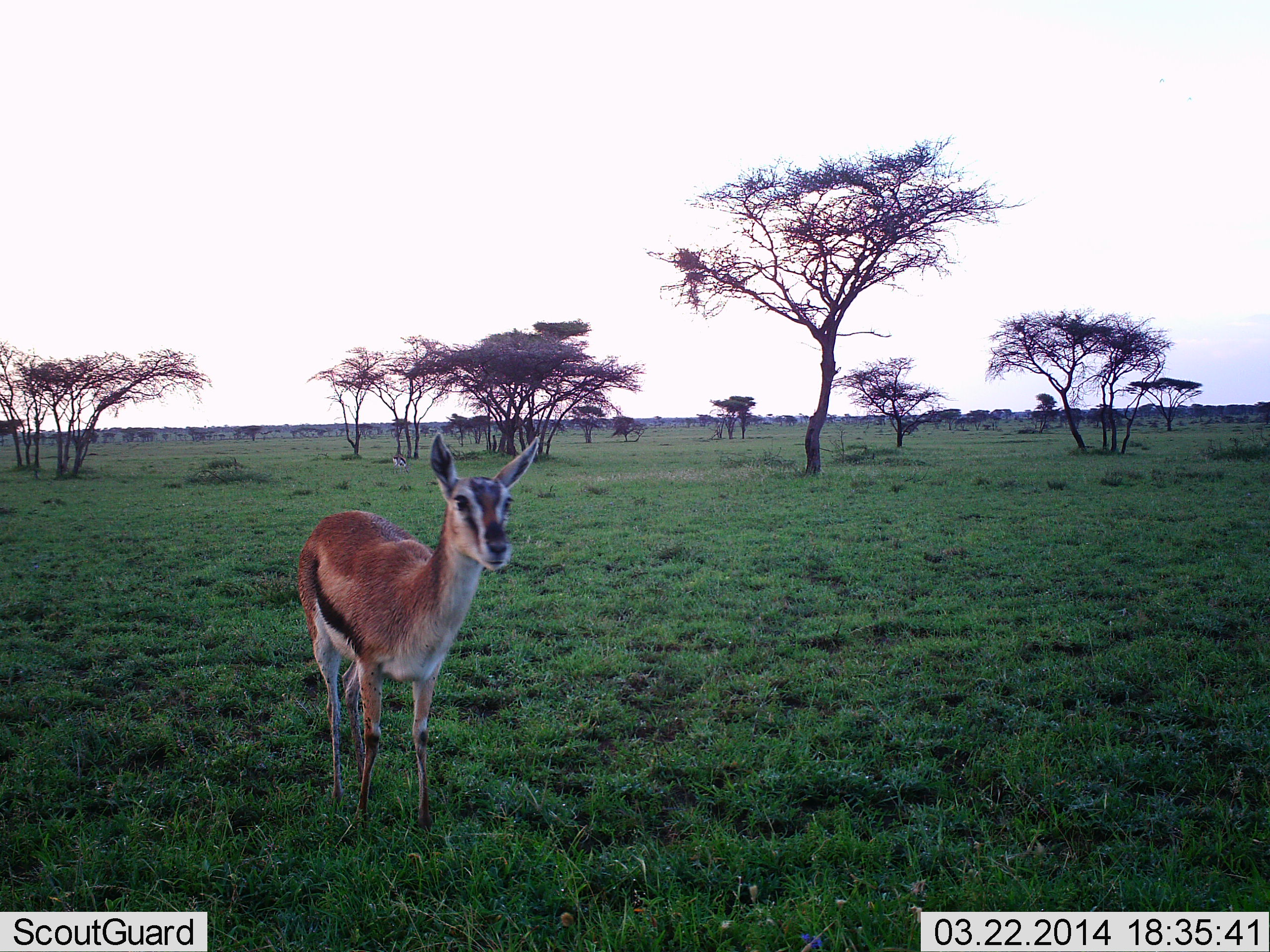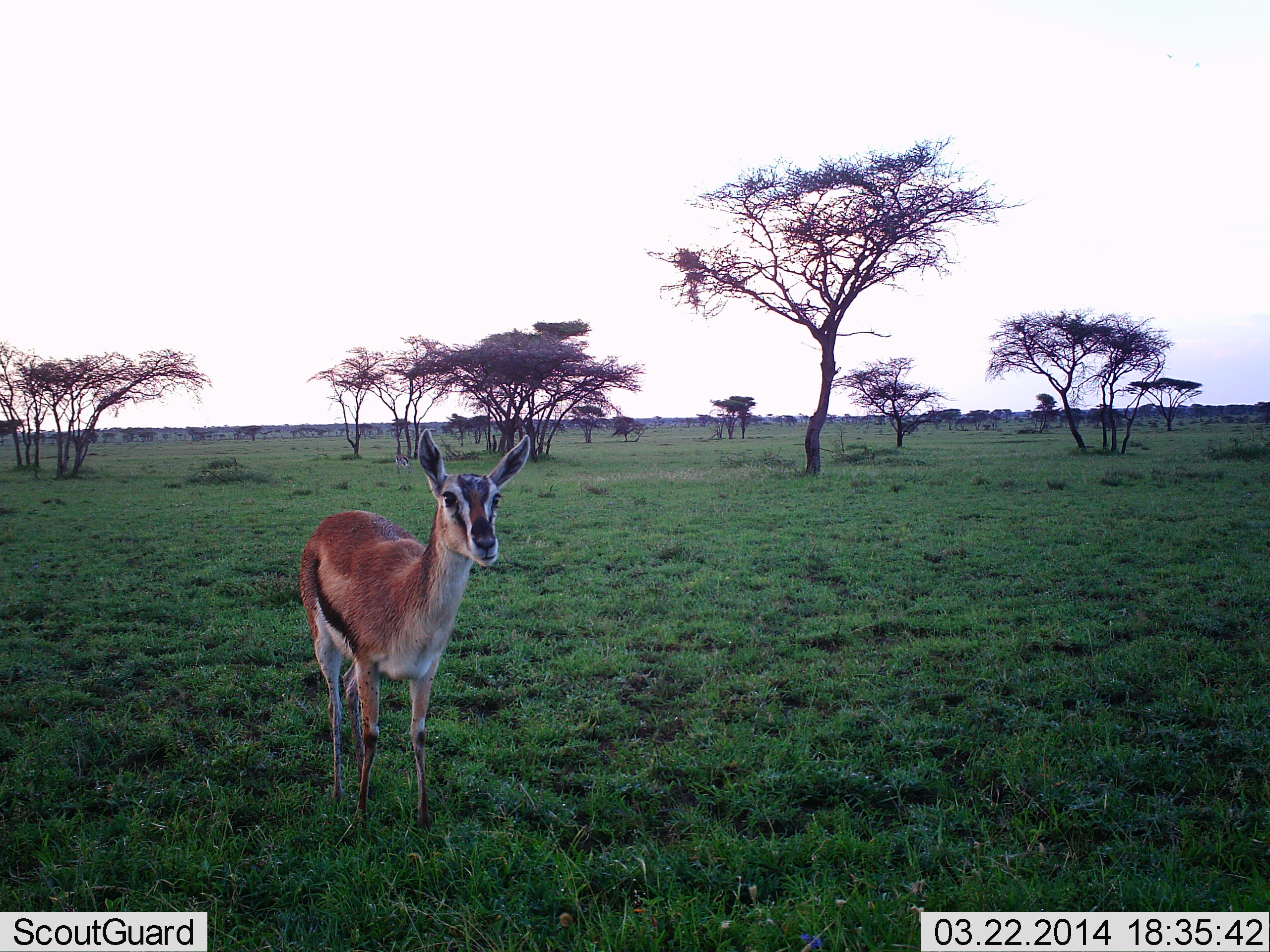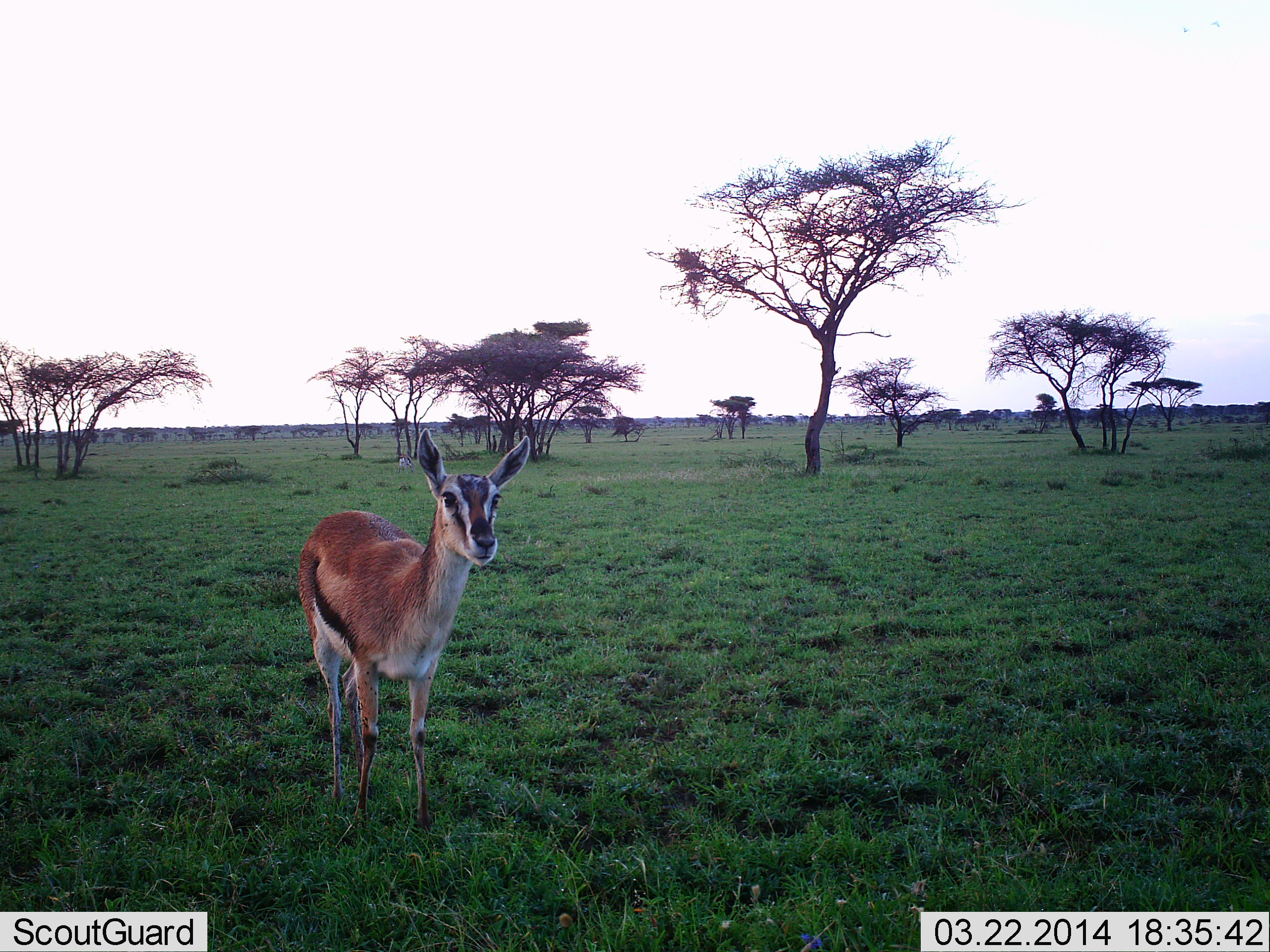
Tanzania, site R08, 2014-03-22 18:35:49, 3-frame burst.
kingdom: Animalia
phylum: Chordata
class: Mammalia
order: Artiodactyla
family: Bovidae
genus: Eudorcas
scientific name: Eudorcas thomsonii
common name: thomson's gazelle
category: gazellethomsons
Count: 1.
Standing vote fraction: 90%.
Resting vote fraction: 0%.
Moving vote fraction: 20%.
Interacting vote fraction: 0%.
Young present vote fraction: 0%.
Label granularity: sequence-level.